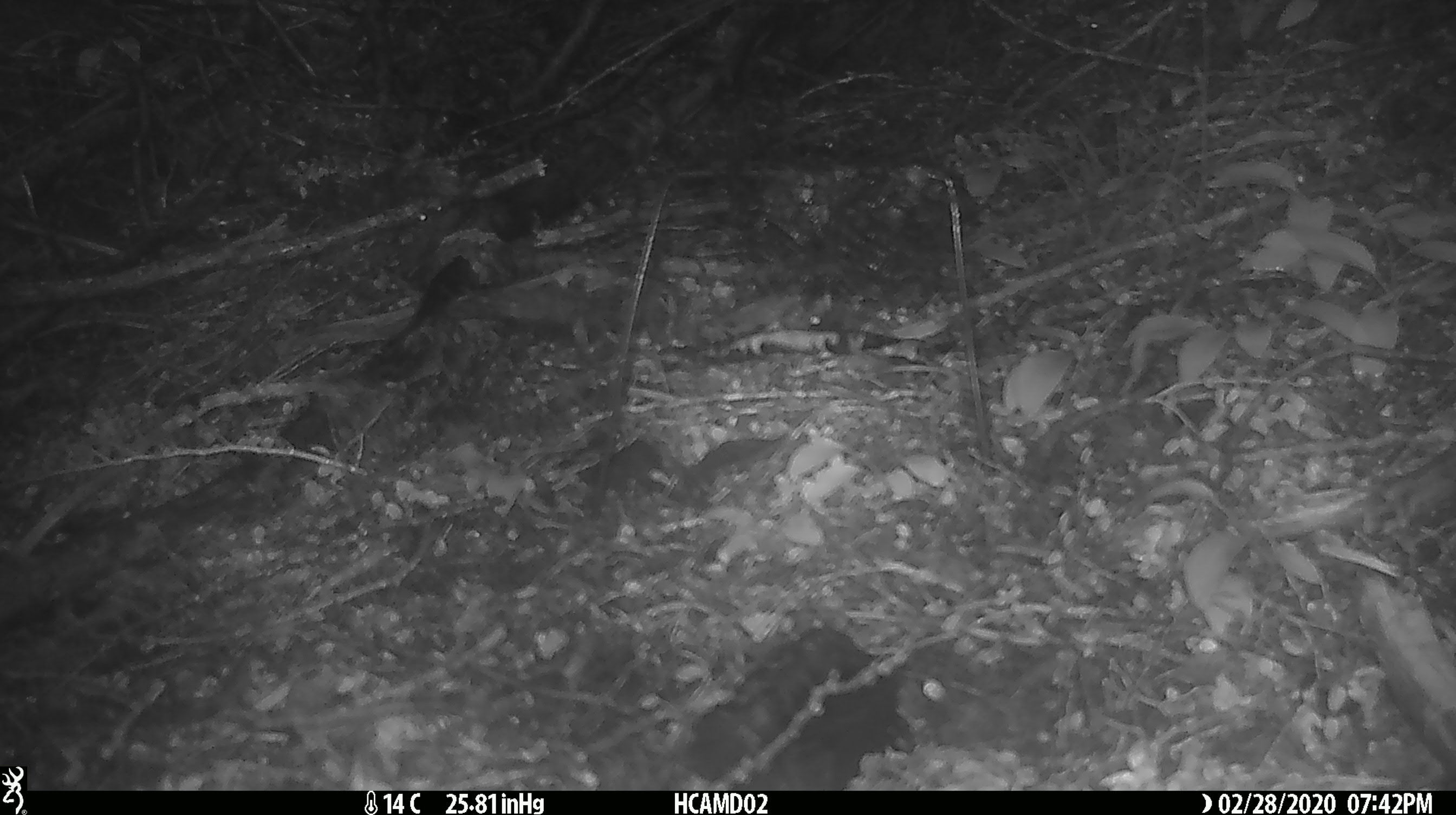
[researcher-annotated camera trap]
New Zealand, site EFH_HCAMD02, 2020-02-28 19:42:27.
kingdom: Animalia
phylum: Chordata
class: Mammalia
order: Rodentia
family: Muridae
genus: Rattus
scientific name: Rattus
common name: rat